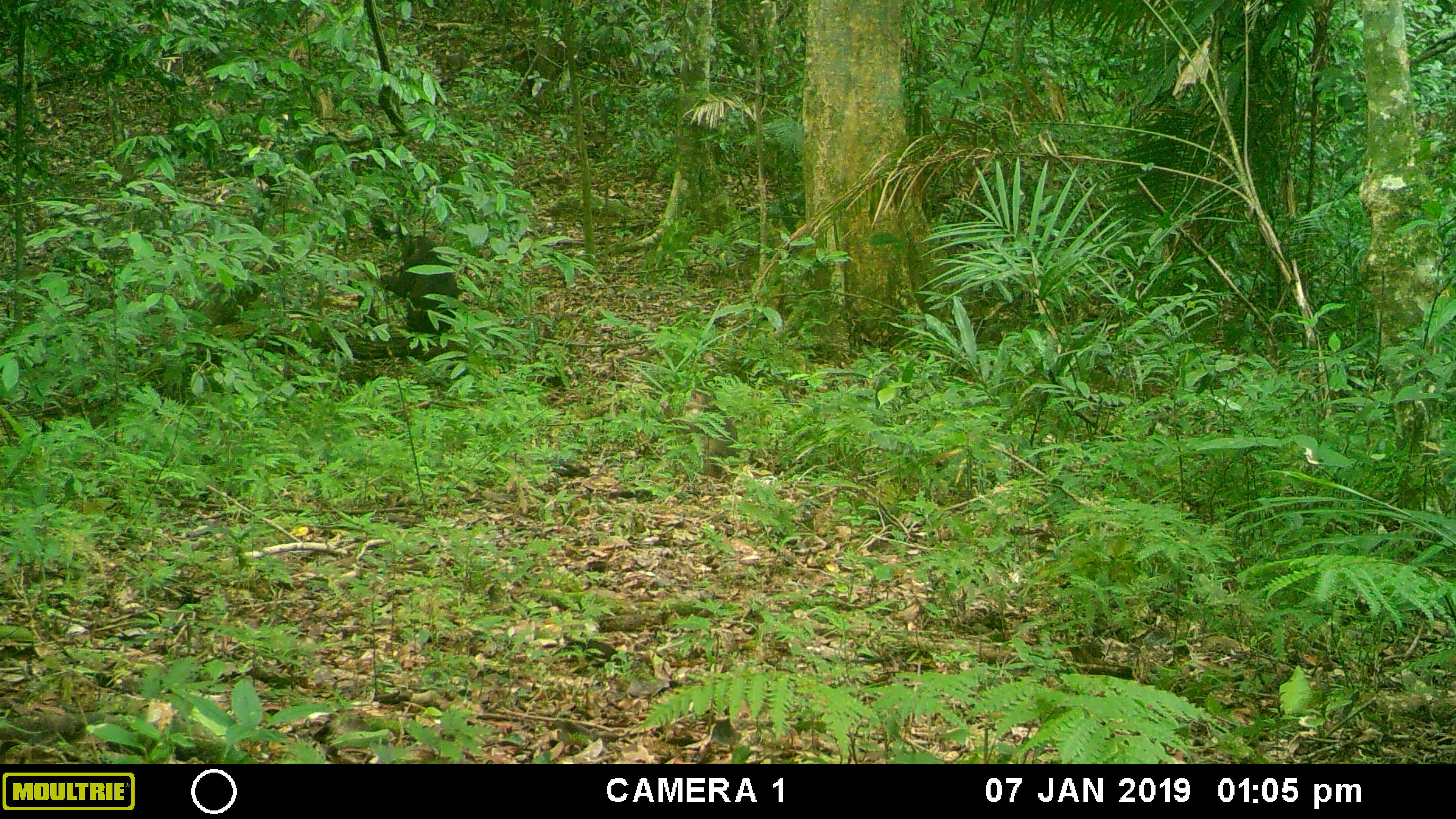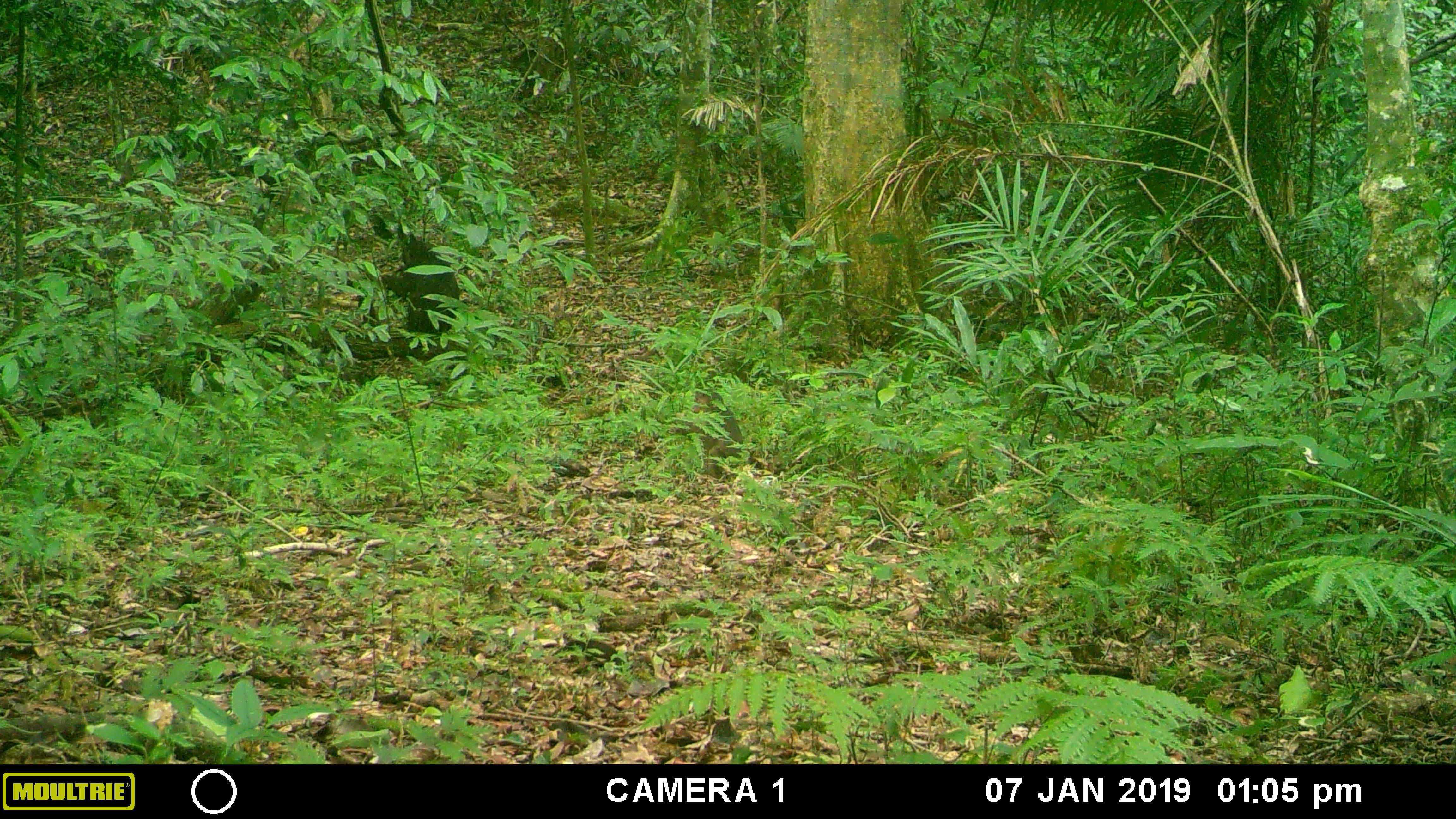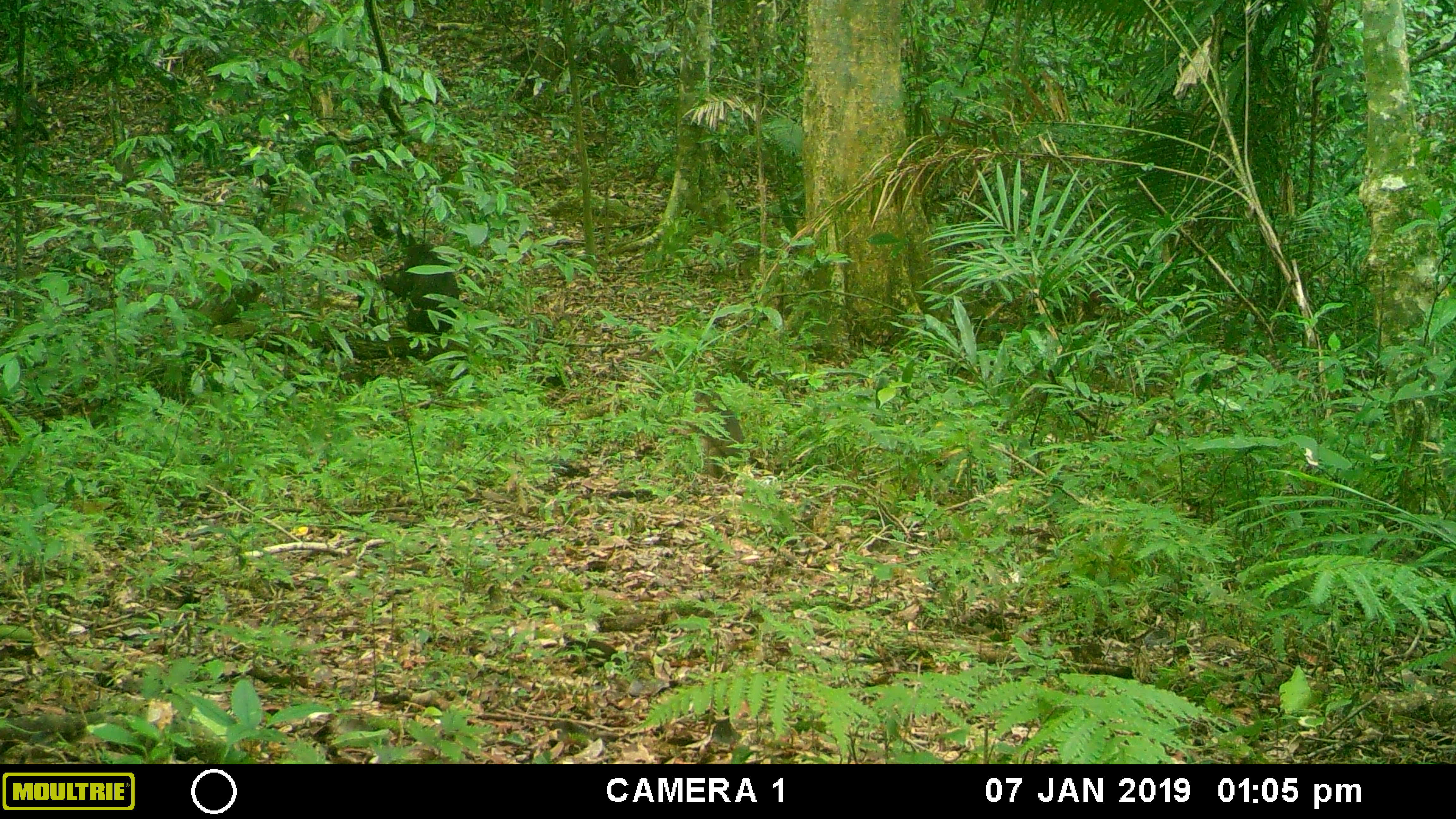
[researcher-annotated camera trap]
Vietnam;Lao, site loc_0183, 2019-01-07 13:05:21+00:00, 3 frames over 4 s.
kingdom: Animalia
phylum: Chordata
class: Mammalia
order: Primates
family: Cercopithecidae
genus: Macaca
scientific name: Macaca arctoides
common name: stump-tailed macaque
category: stump tailed macaque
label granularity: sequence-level